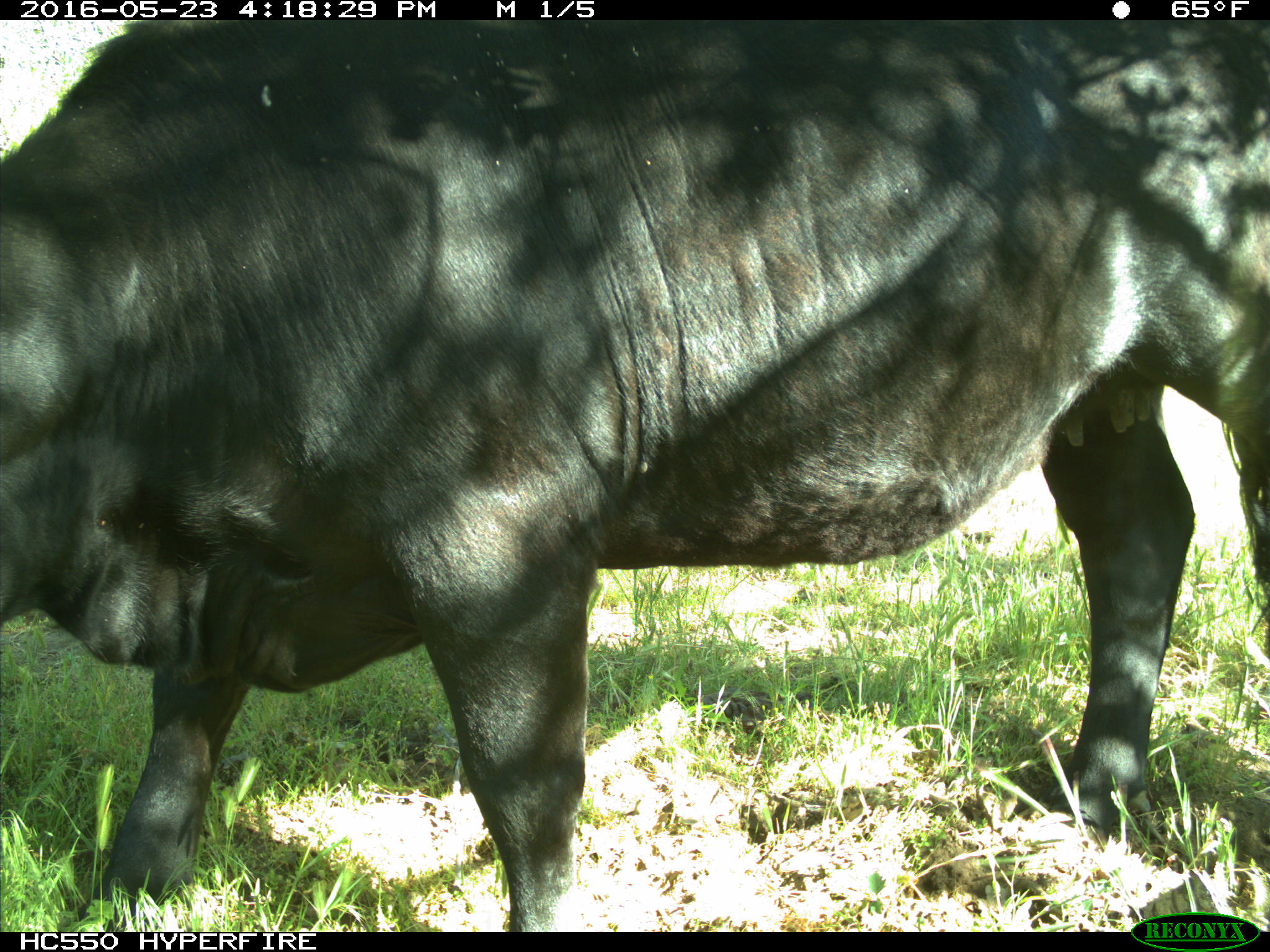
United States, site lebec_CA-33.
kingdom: Animalia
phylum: Chordata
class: Mammalia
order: Artiodactyla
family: Bovidae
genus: Bos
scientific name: Bos taurus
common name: domestic cow